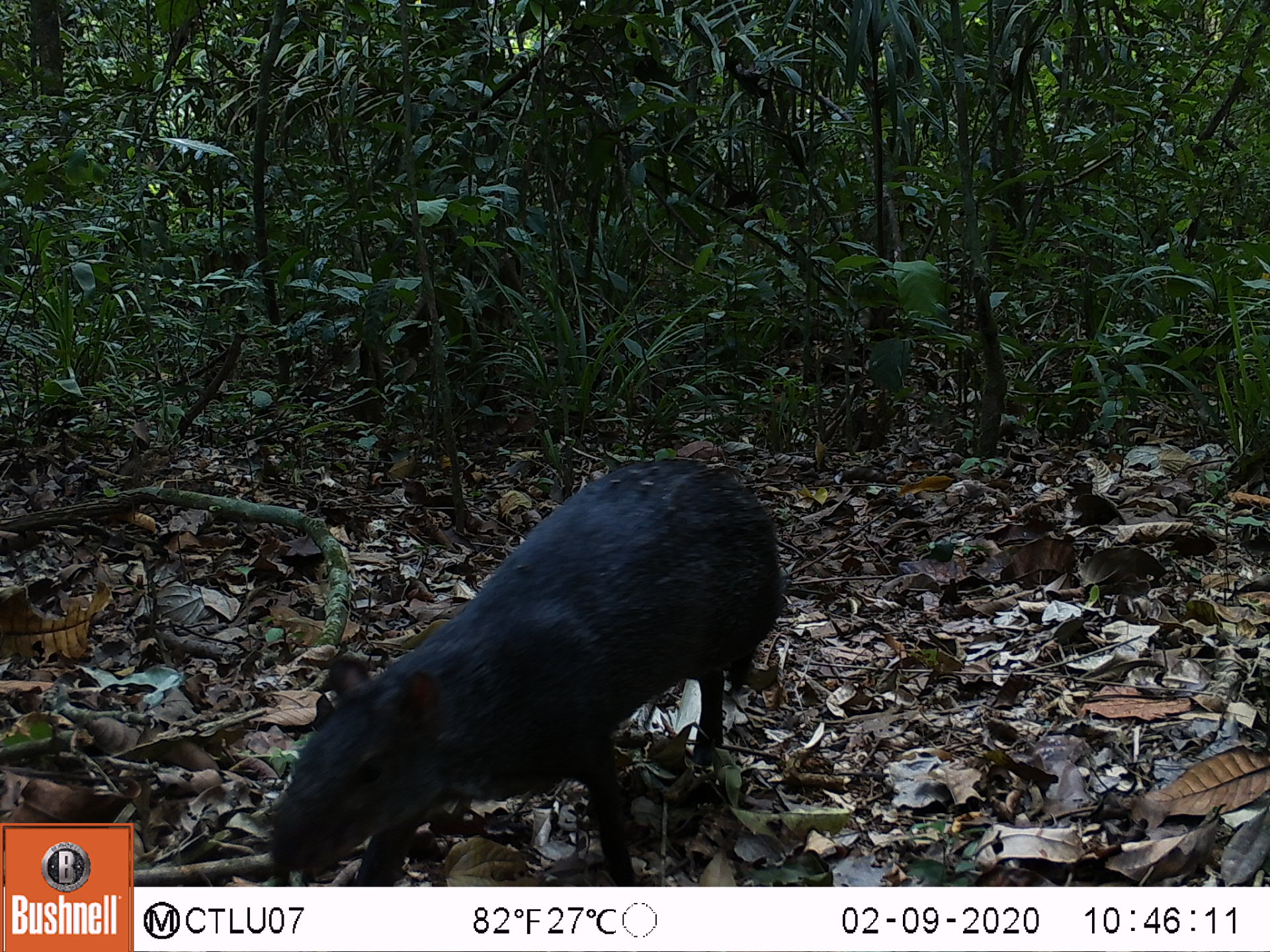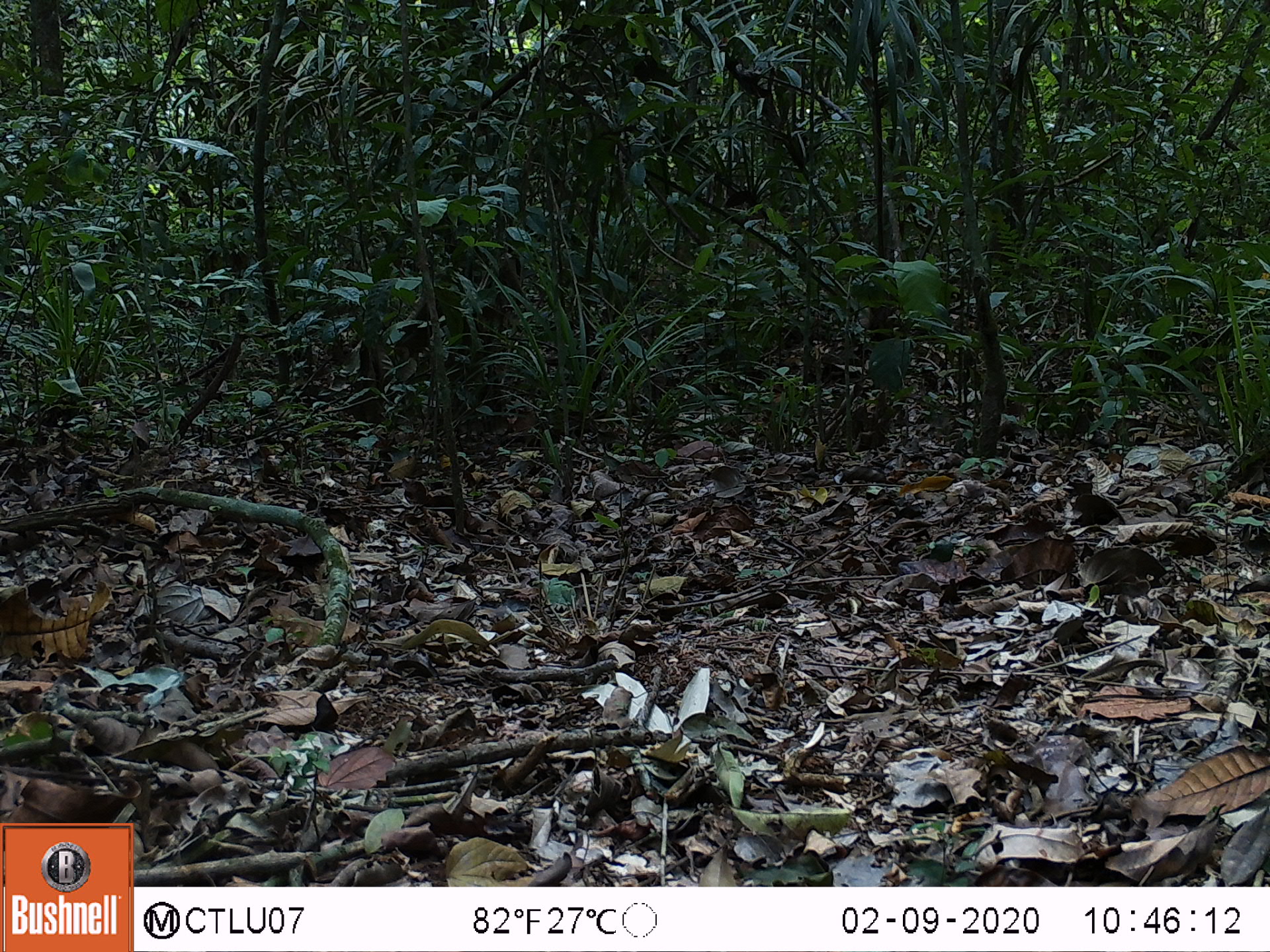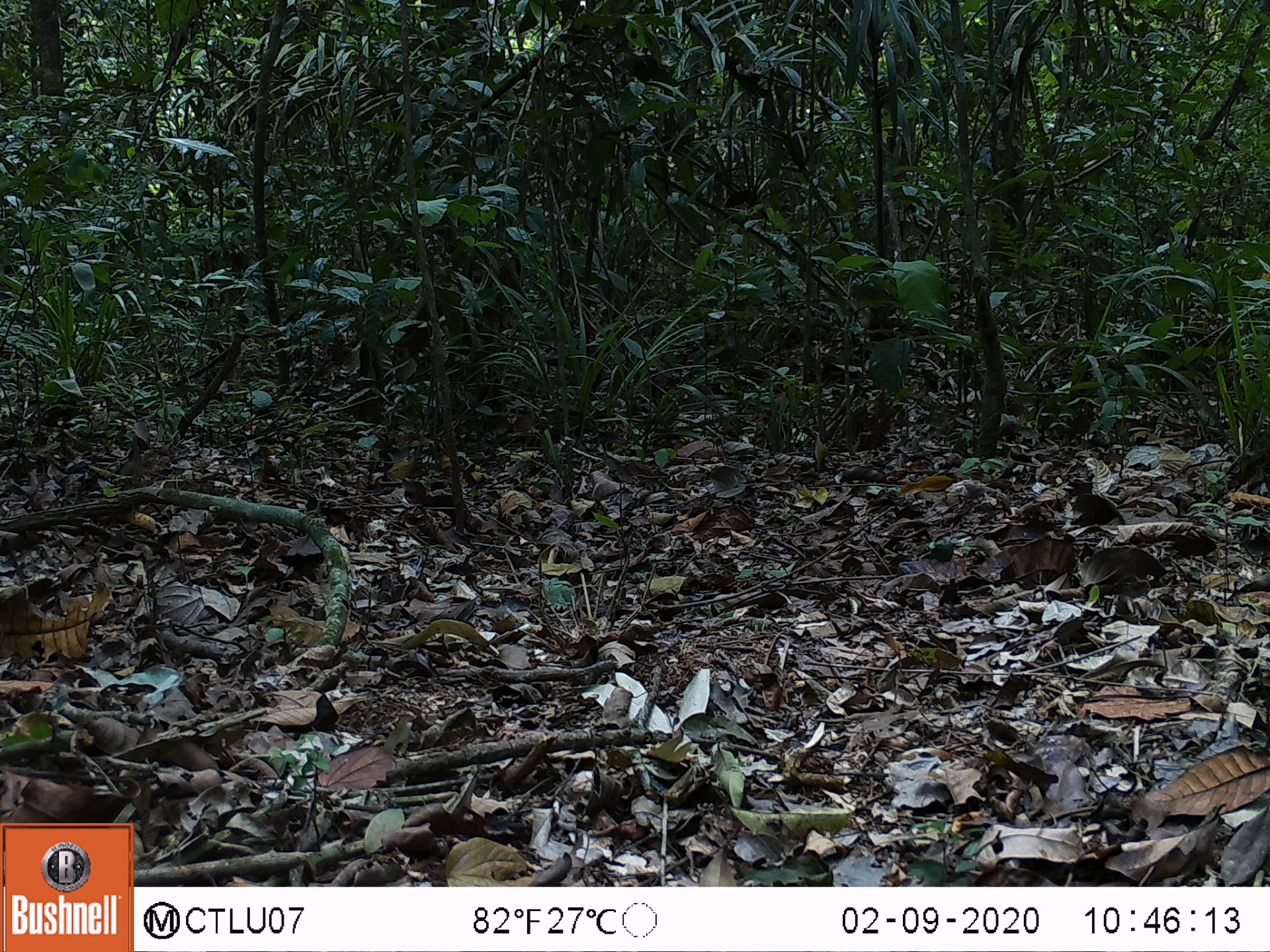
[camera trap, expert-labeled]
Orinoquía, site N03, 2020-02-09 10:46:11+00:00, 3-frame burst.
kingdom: Animalia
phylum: Chordata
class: Mammalia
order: Rodentia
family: Dasyproctidae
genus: Dasyprocta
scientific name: Dasyprocta fuliginosa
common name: black agouti